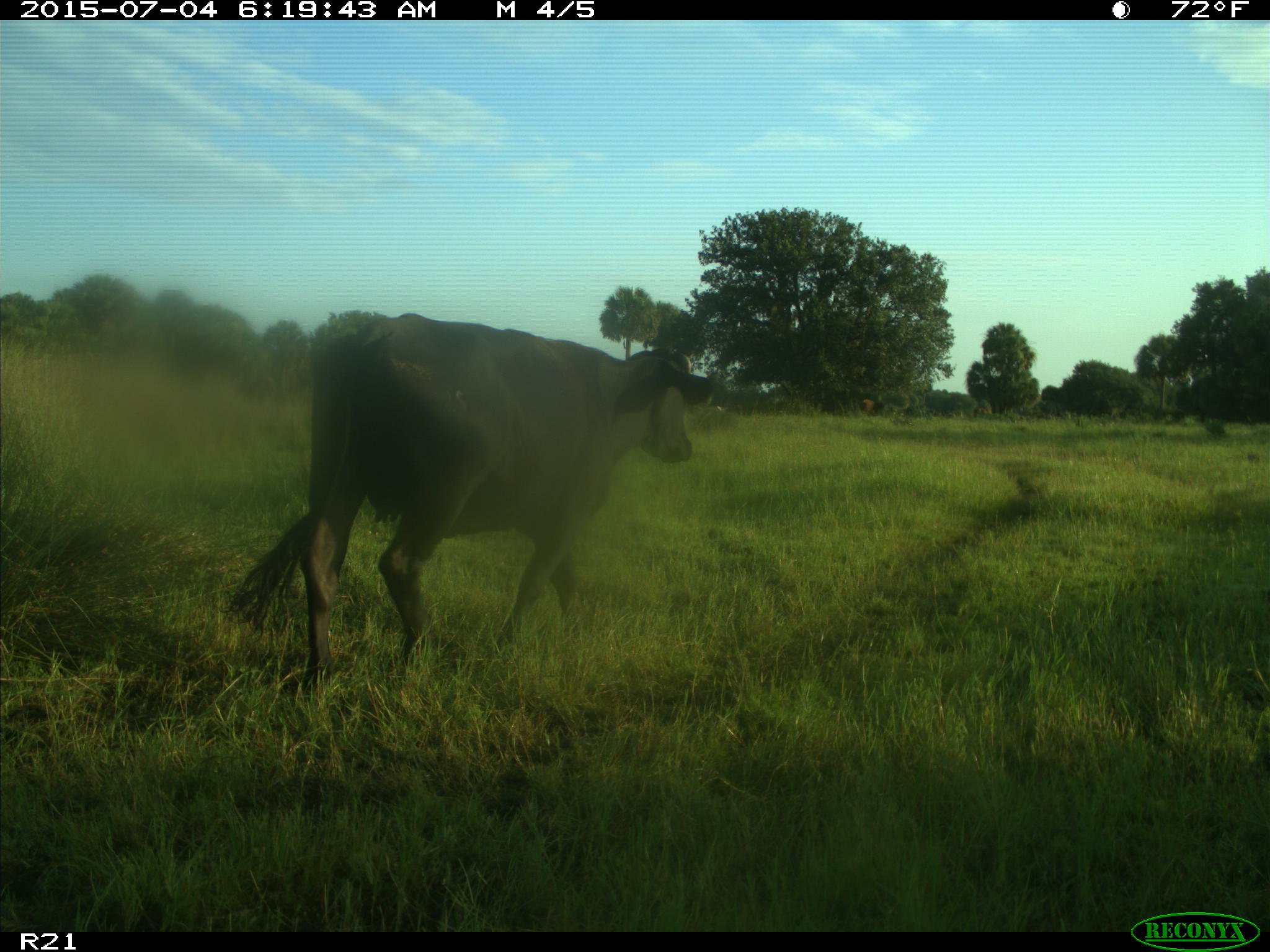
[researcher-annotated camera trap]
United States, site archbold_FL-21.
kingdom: Animalia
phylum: Chordata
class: Mammalia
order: Artiodactyla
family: Bovidae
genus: Bos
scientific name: Bos taurus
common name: domestic cow